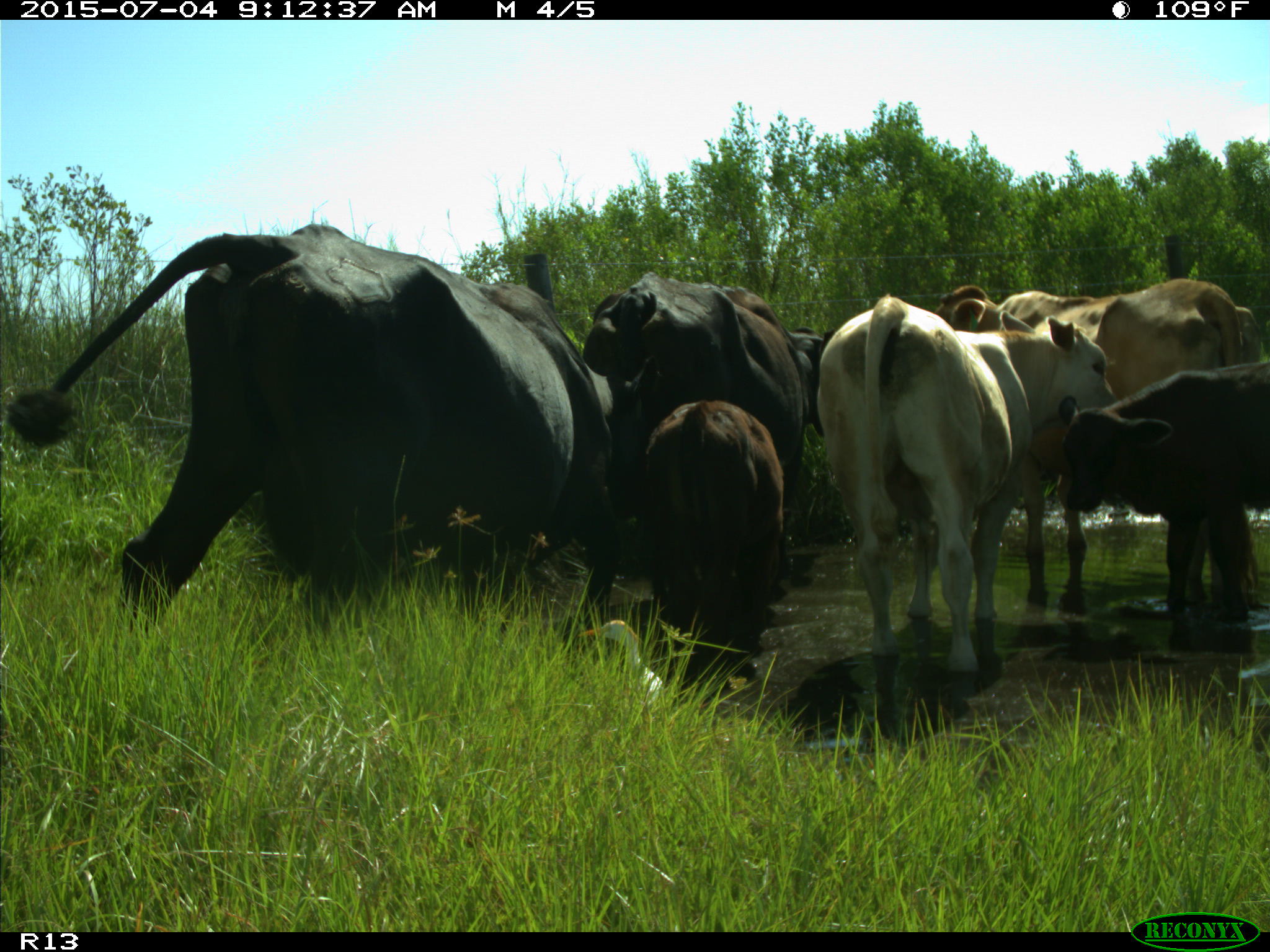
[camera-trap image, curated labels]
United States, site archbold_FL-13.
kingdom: Animalia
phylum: Chordata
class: Mammalia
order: Artiodactyla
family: Bovidae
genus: Bos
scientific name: Bos taurus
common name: domestic cow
Bos taurus (domestic cow).